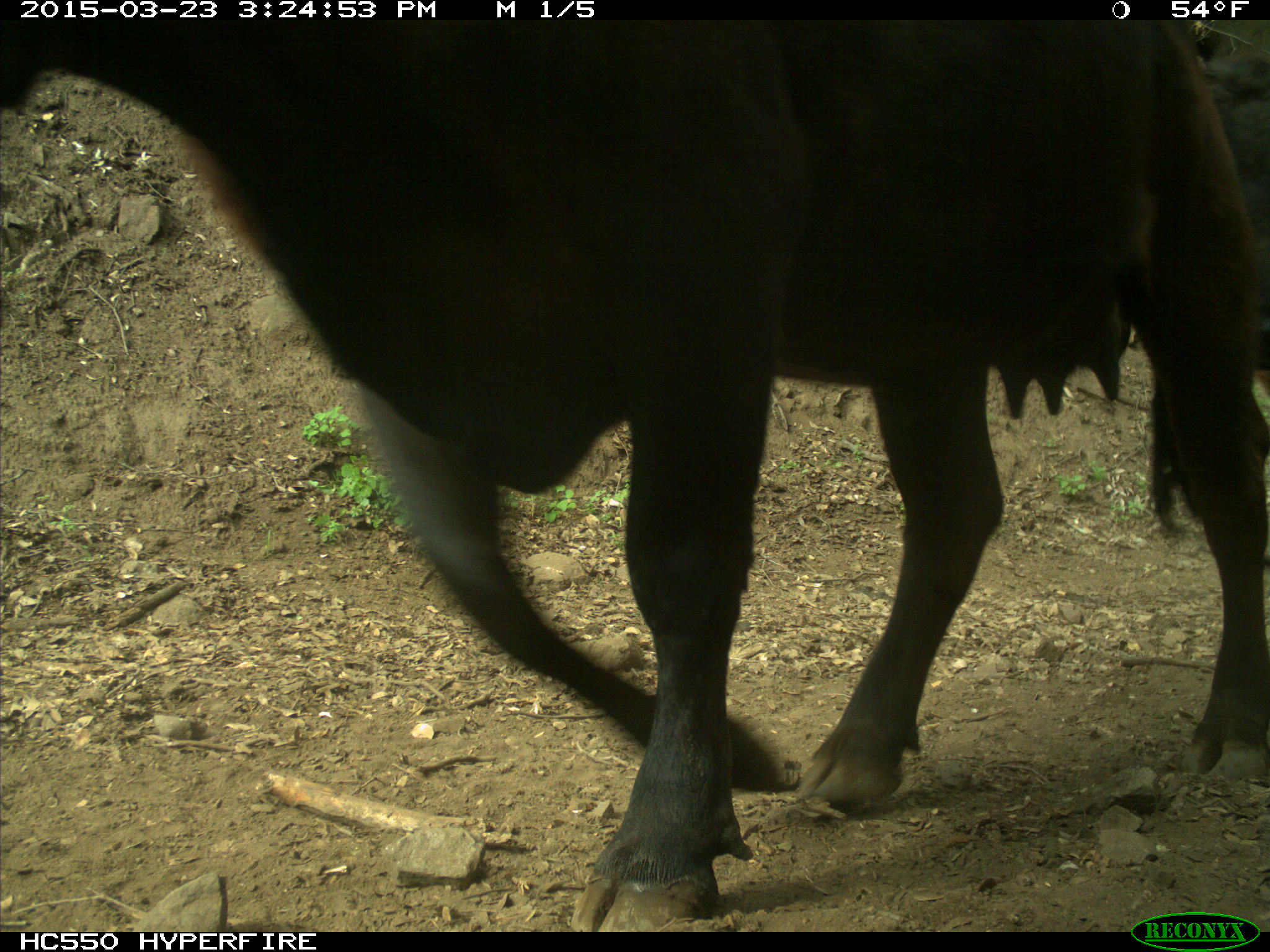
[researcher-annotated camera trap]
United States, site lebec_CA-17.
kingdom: Animalia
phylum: Chordata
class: Mammalia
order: Artiodactyla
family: Bovidae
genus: Bos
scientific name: Bos taurus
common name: domestic cow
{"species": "Bos taurus (domestic cow)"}